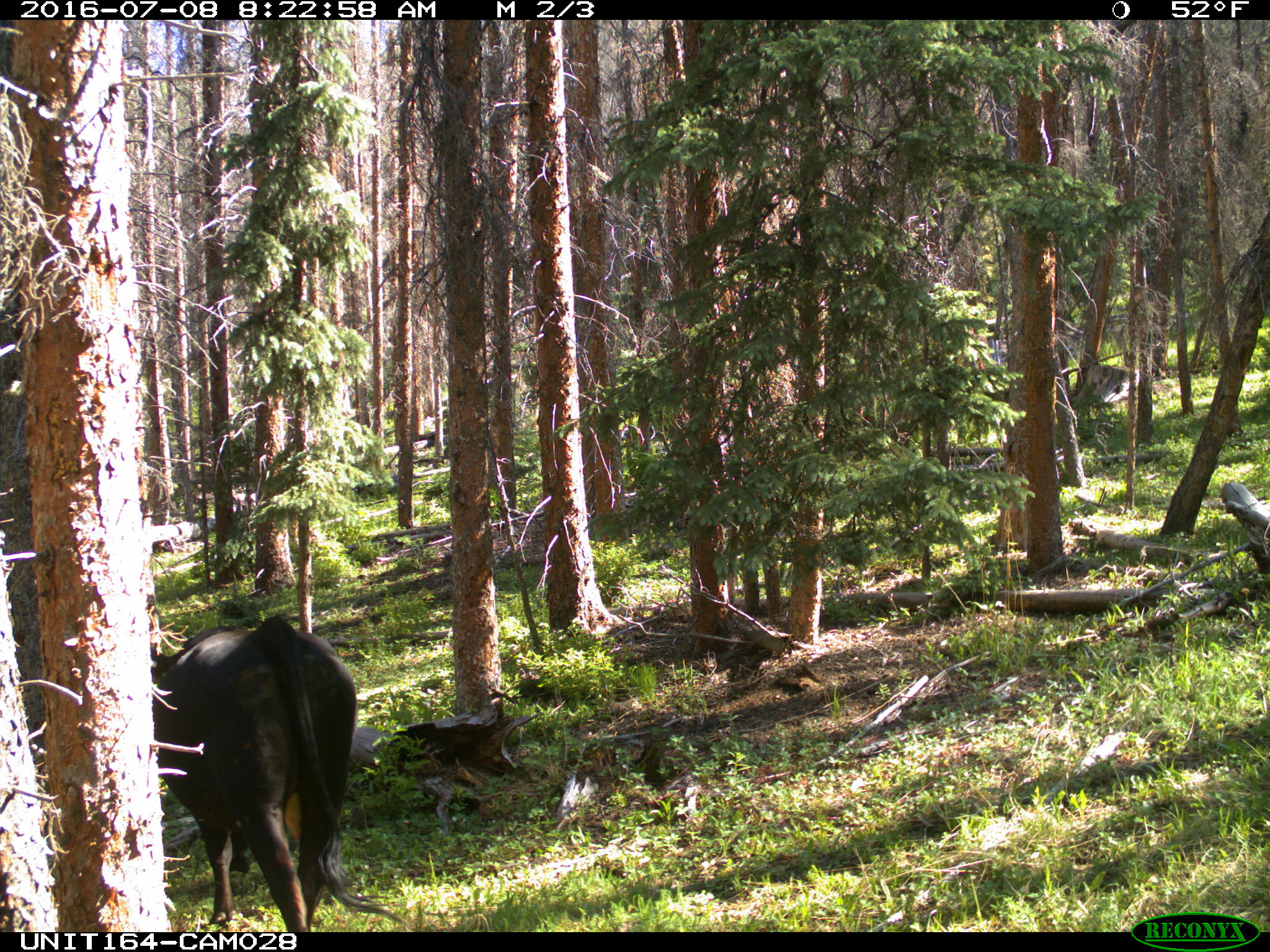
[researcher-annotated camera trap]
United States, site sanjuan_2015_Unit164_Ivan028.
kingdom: Animalia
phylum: Chordata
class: Mammalia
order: Artiodactyla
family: Bovidae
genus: Bos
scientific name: Bos taurus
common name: domestic cow